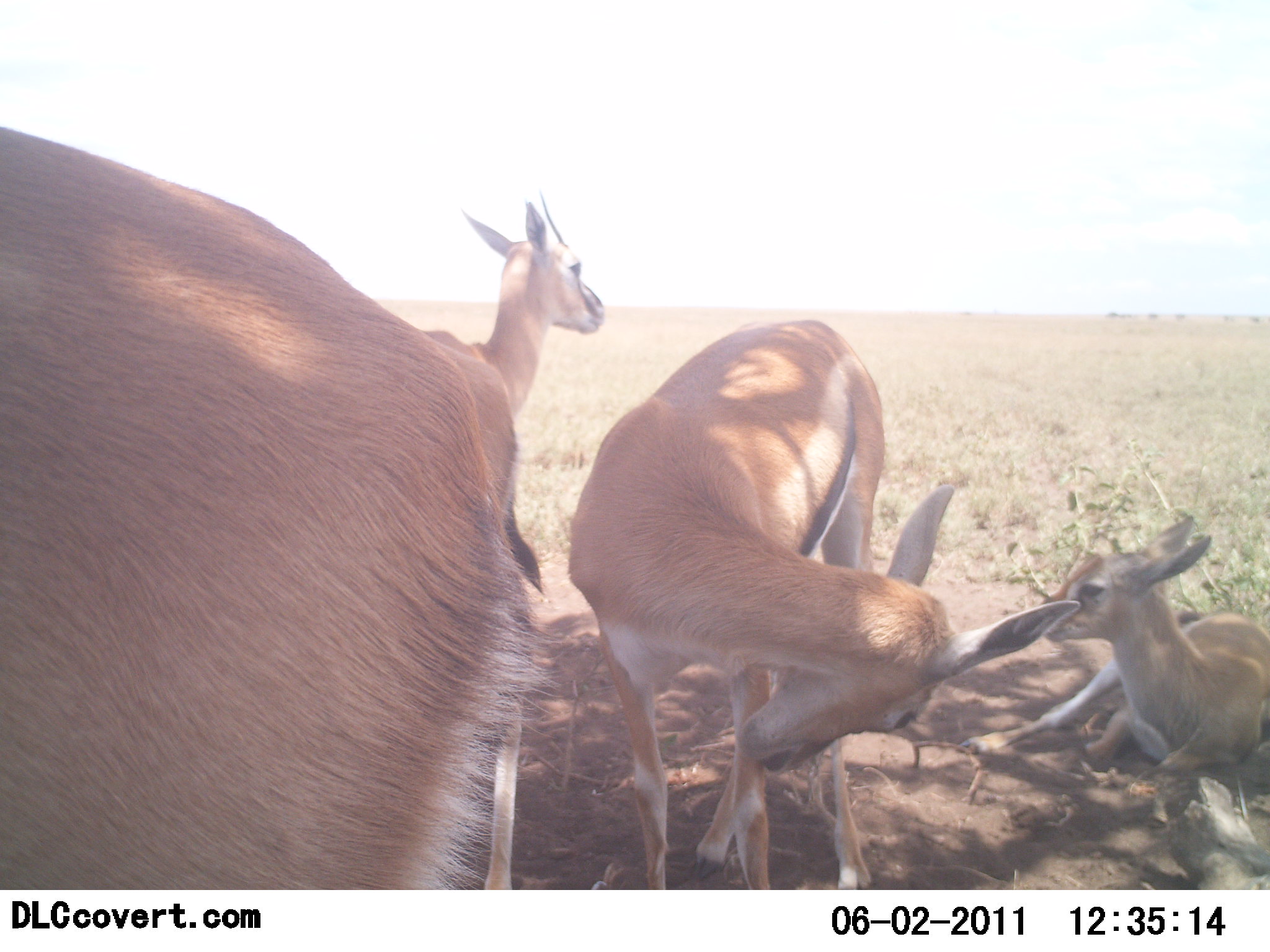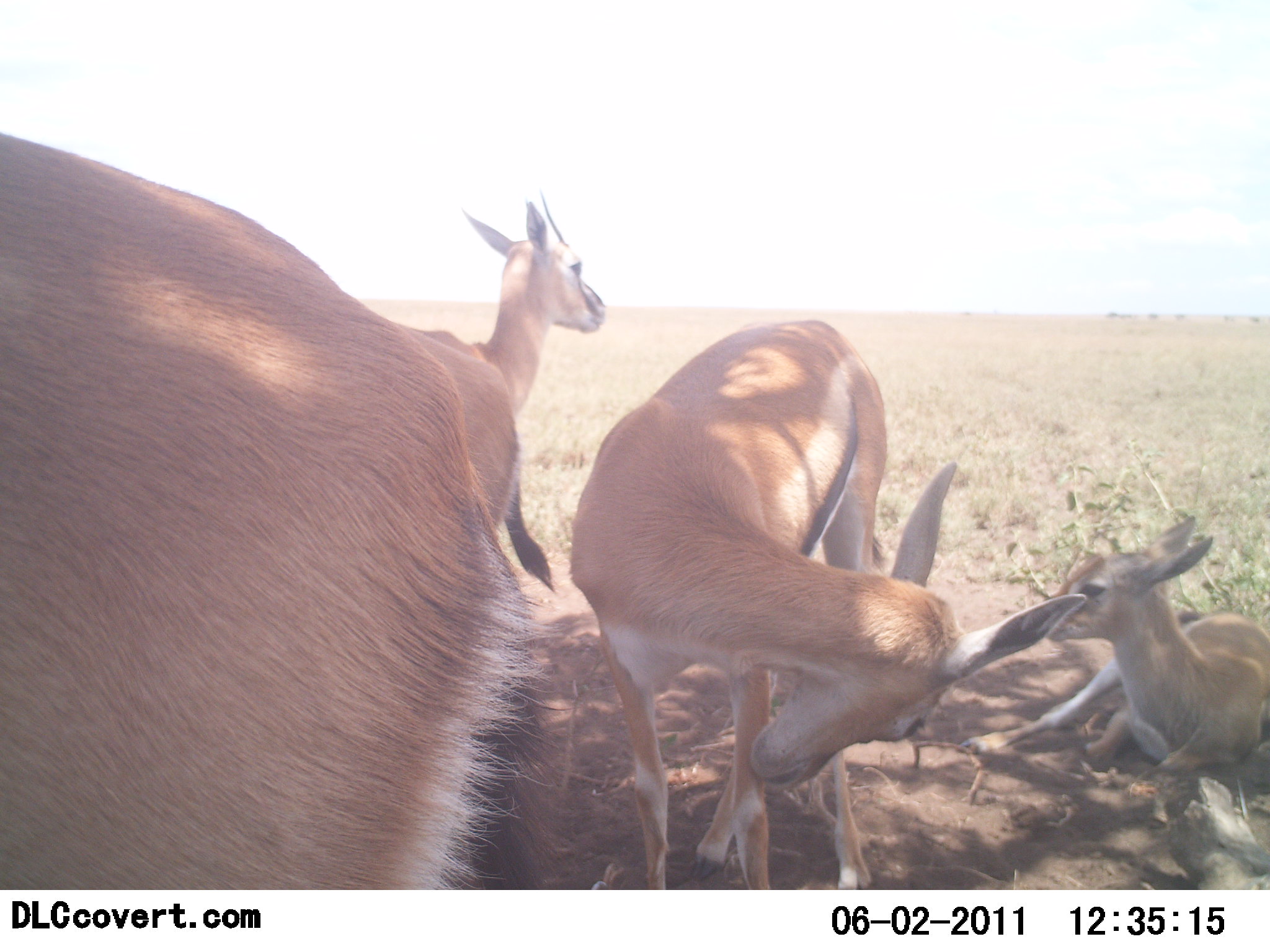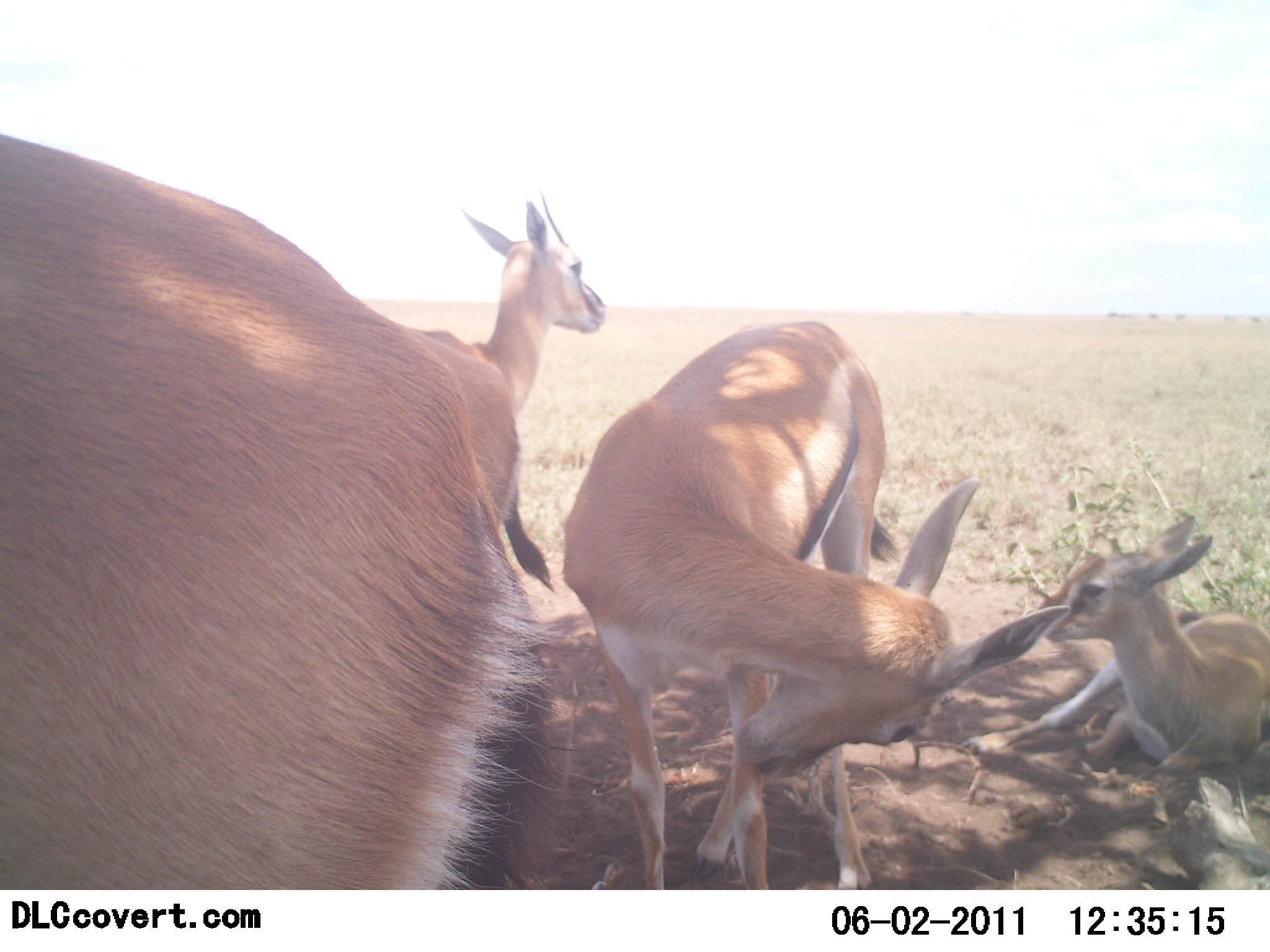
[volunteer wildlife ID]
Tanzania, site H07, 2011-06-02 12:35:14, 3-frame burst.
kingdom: Animalia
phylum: Chordata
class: Mammalia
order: Artiodactyla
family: Bovidae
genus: Eudorcas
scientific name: Eudorcas thomsonii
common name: thomson's gazelle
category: gazellethomsons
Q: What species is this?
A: Gazellethomsons (thomson's gazelle) (Eudorcas thomsonii).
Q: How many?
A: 4.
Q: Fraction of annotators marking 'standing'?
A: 82%.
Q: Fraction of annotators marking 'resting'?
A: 100%.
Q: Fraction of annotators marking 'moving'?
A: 0%.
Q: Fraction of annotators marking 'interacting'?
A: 0%.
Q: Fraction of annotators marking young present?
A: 9%.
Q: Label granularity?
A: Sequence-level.